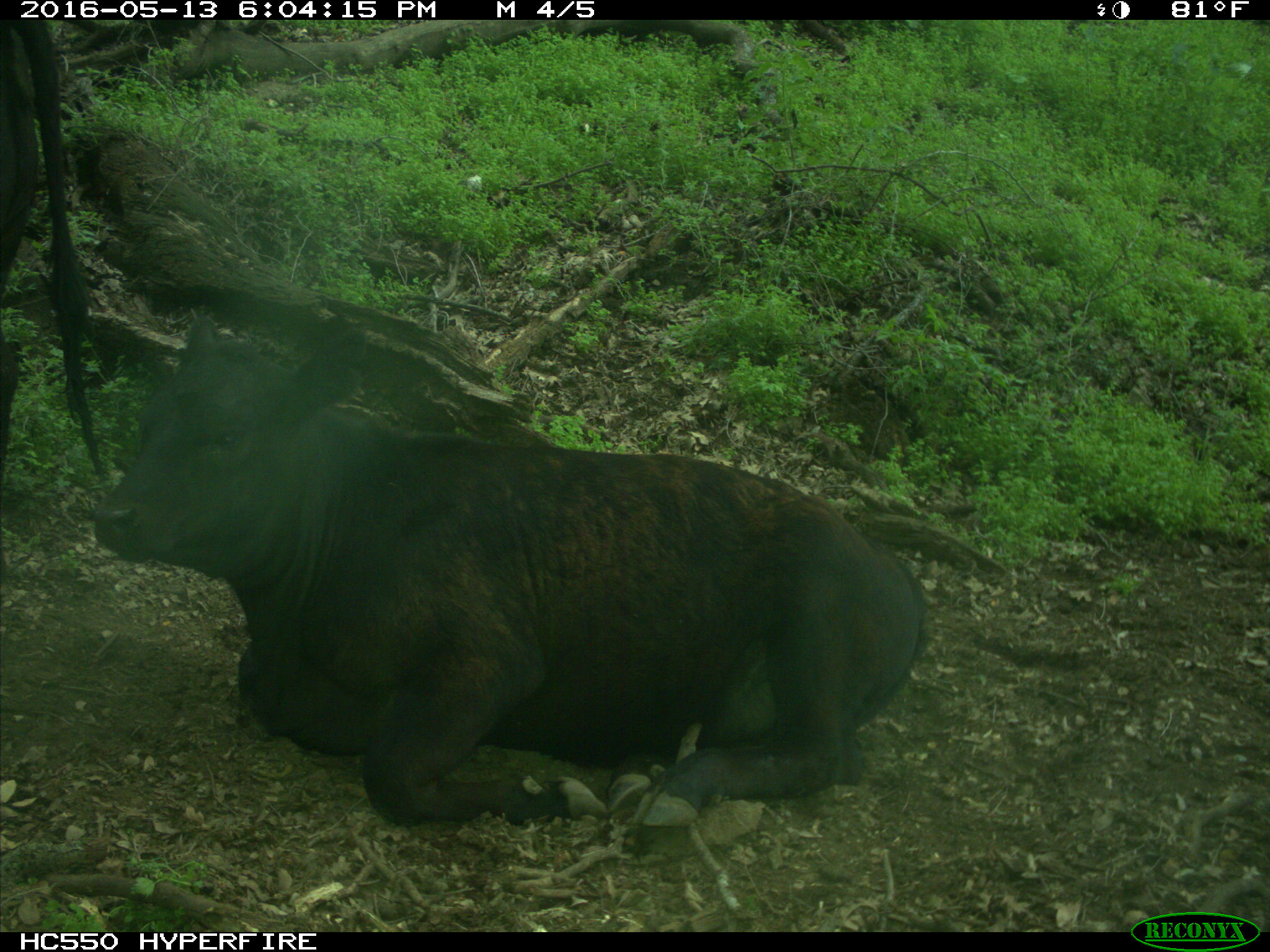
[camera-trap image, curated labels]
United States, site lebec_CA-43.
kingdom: Animalia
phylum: Chordata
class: Mammalia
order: Artiodactyla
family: Bovidae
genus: Bos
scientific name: Bos taurus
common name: domestic cow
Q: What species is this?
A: Bos taurus (domestic cow).